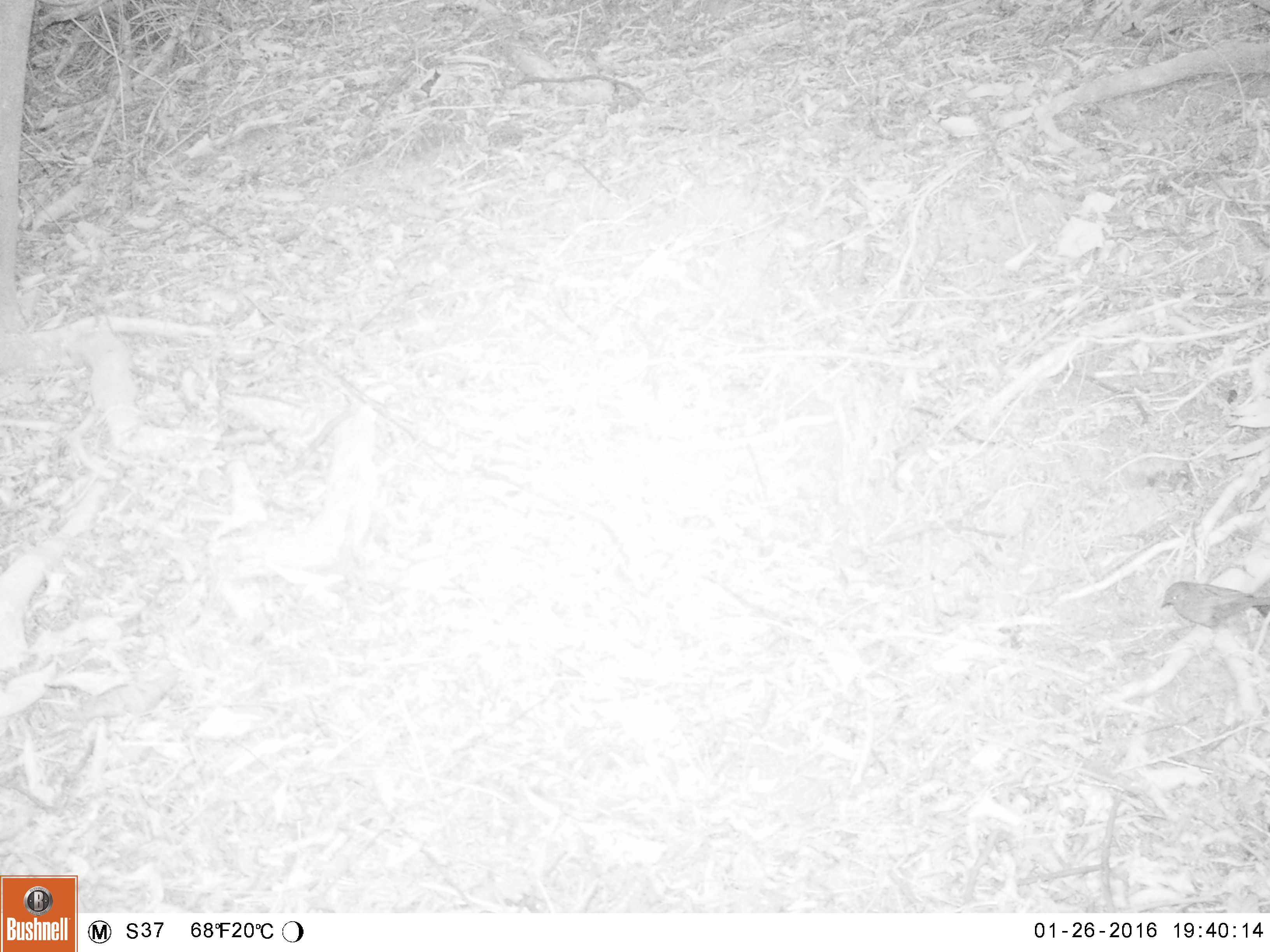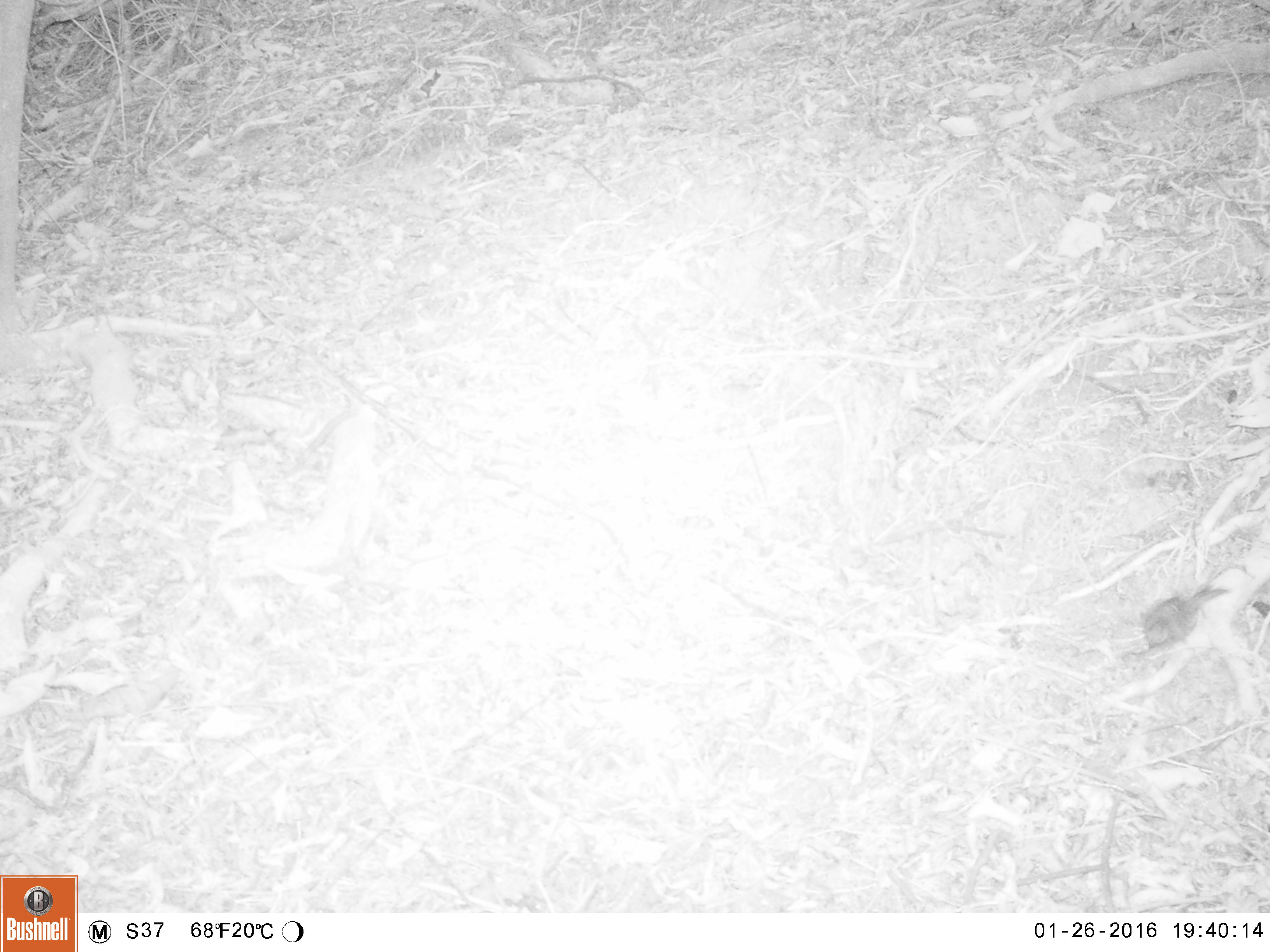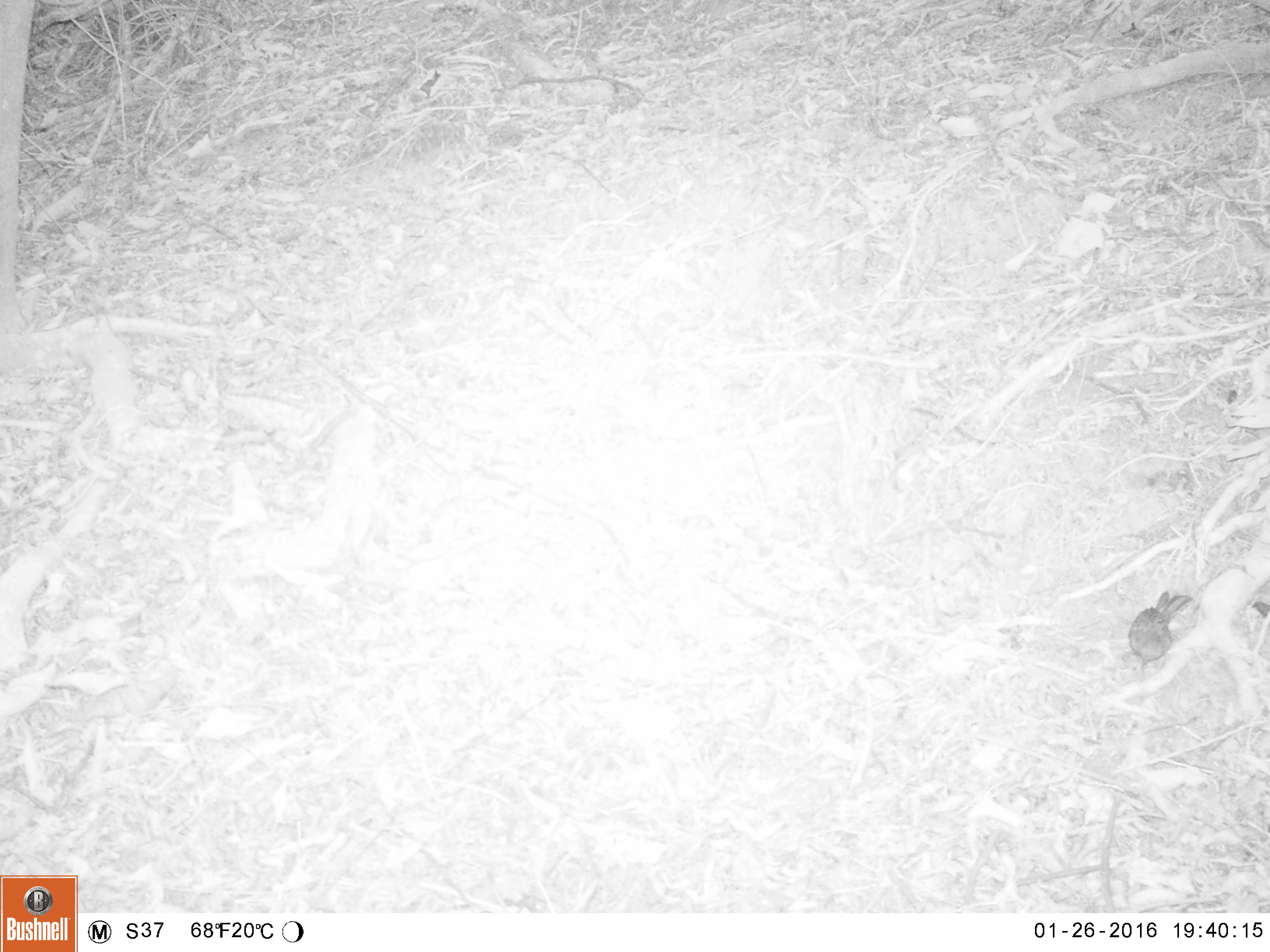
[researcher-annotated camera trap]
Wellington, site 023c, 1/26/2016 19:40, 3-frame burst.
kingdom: Animalia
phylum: Chordata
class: Aves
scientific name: Aves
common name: bird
Bird (Aves).